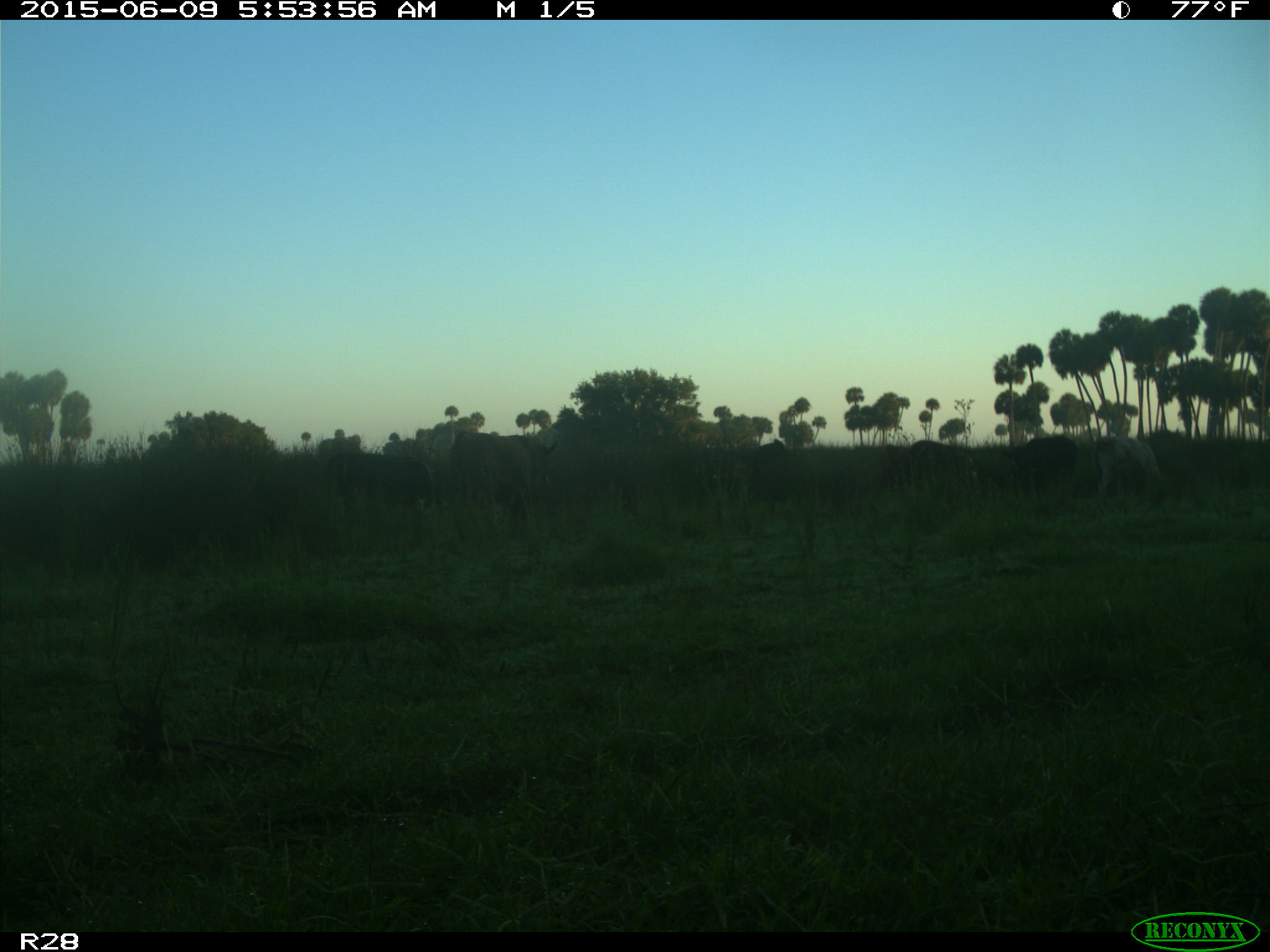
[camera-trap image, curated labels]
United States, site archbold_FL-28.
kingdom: Animalia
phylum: Chordata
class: Mammalia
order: Artiodactyla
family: Bovidae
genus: Bos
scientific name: Bos taurus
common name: domestic cow